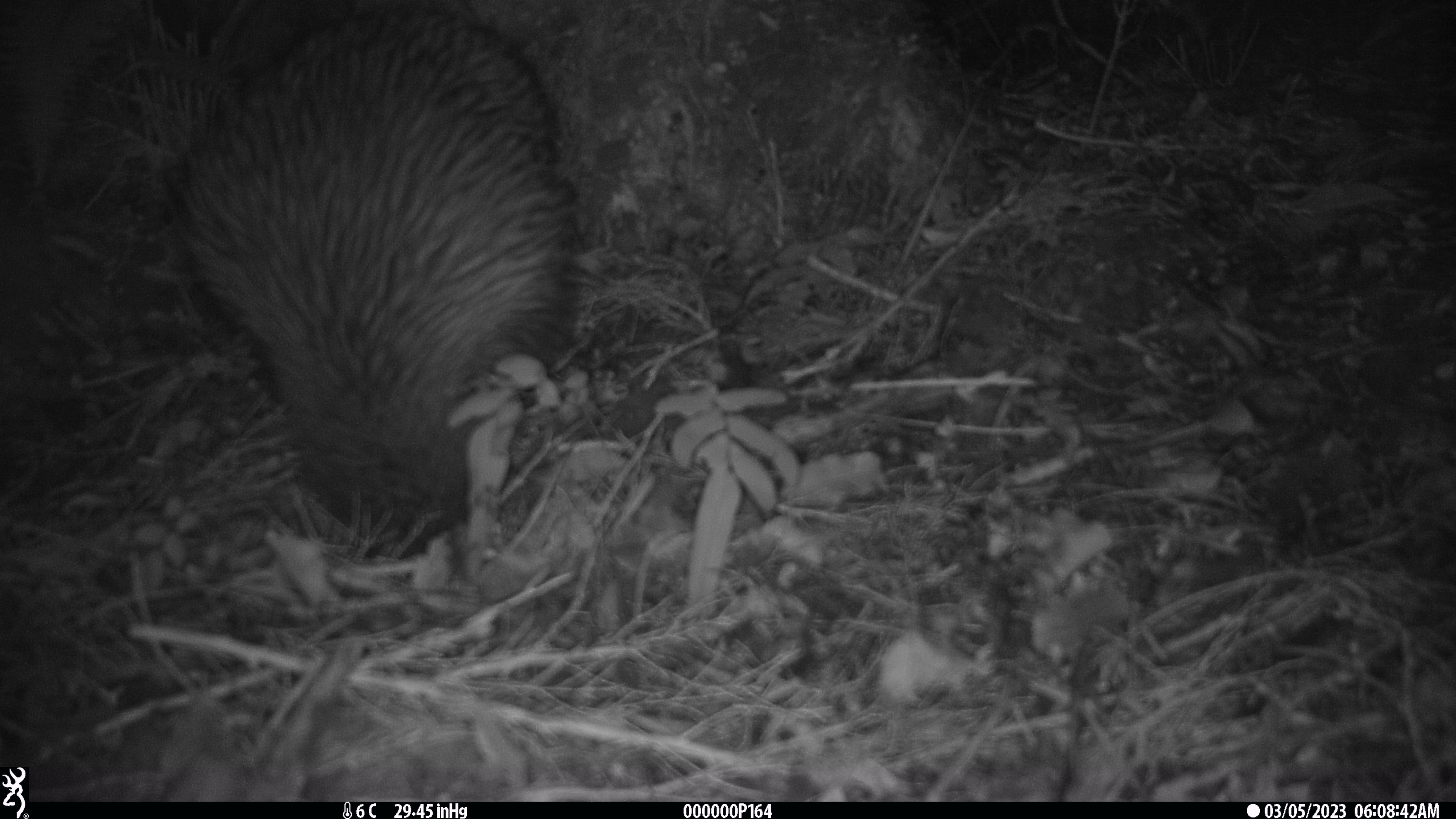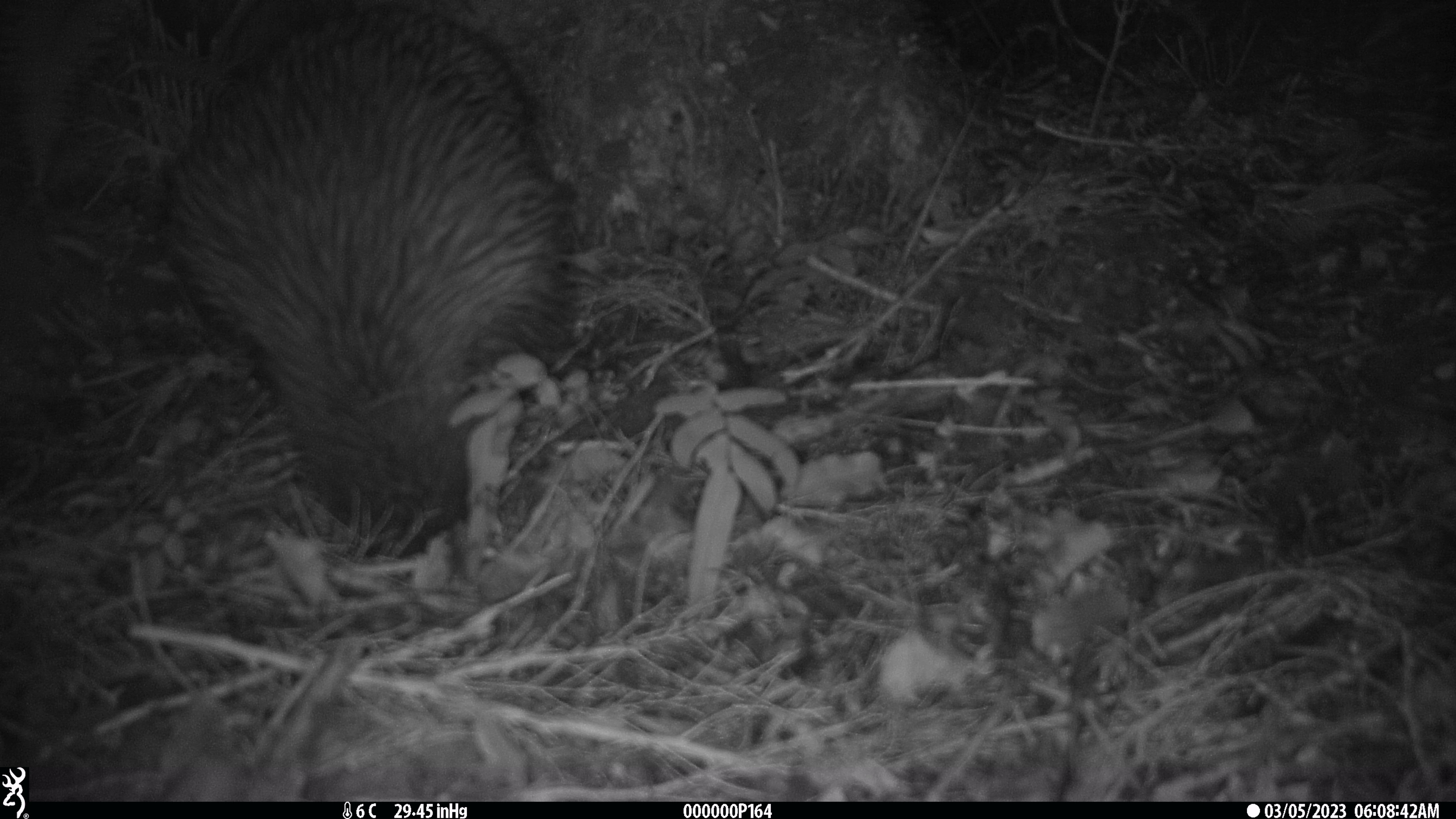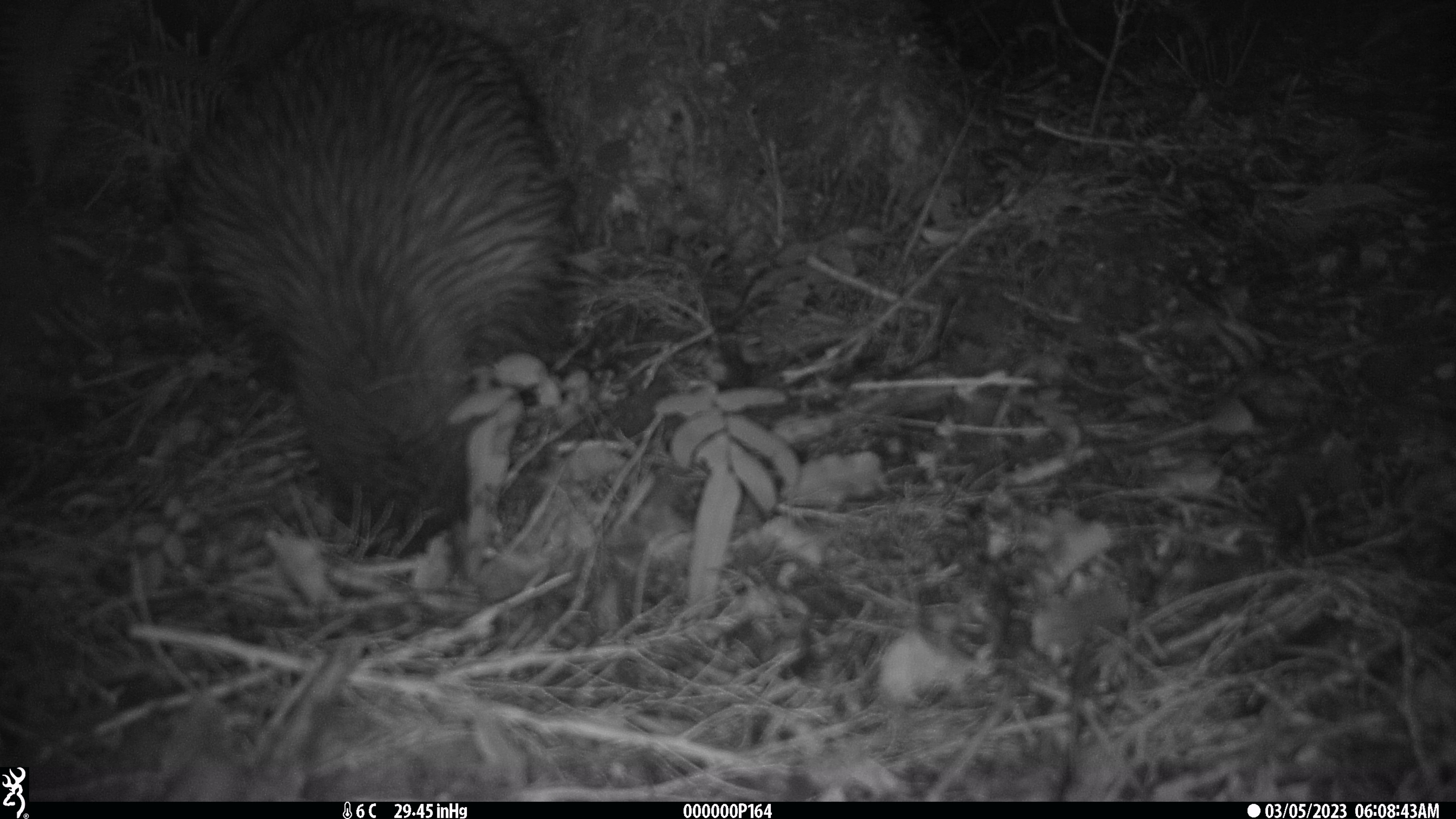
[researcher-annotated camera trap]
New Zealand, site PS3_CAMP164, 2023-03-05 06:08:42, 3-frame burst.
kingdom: Animalia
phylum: Chordata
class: Aves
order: Apterygiformes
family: Apterygidae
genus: Apteryx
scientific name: Apteryx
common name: kiwi